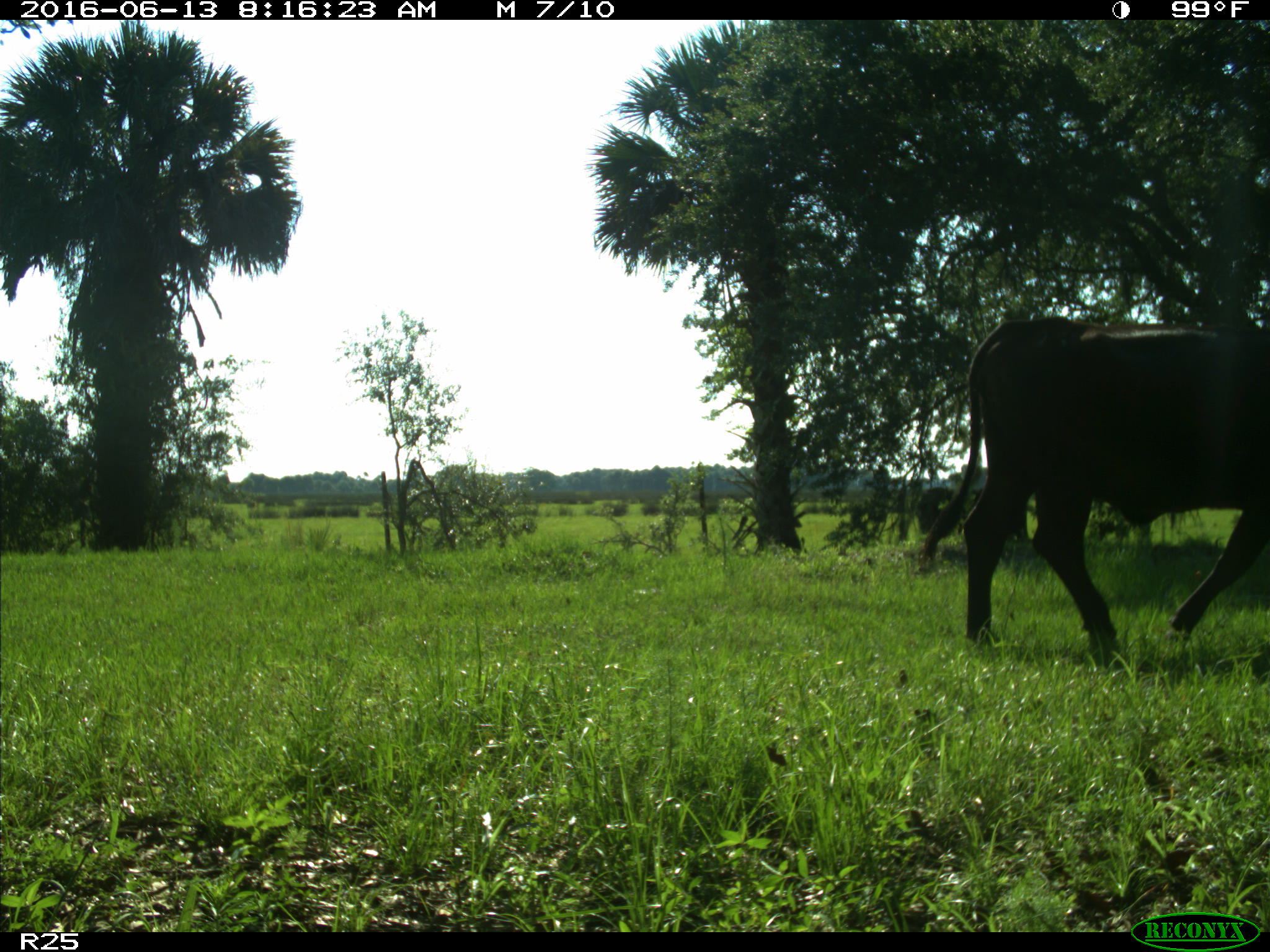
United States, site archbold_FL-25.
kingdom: Animalia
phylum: Chordata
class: Mammalia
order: Artiodactyla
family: Bovidae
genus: Bos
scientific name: Bos taurus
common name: domestic cow